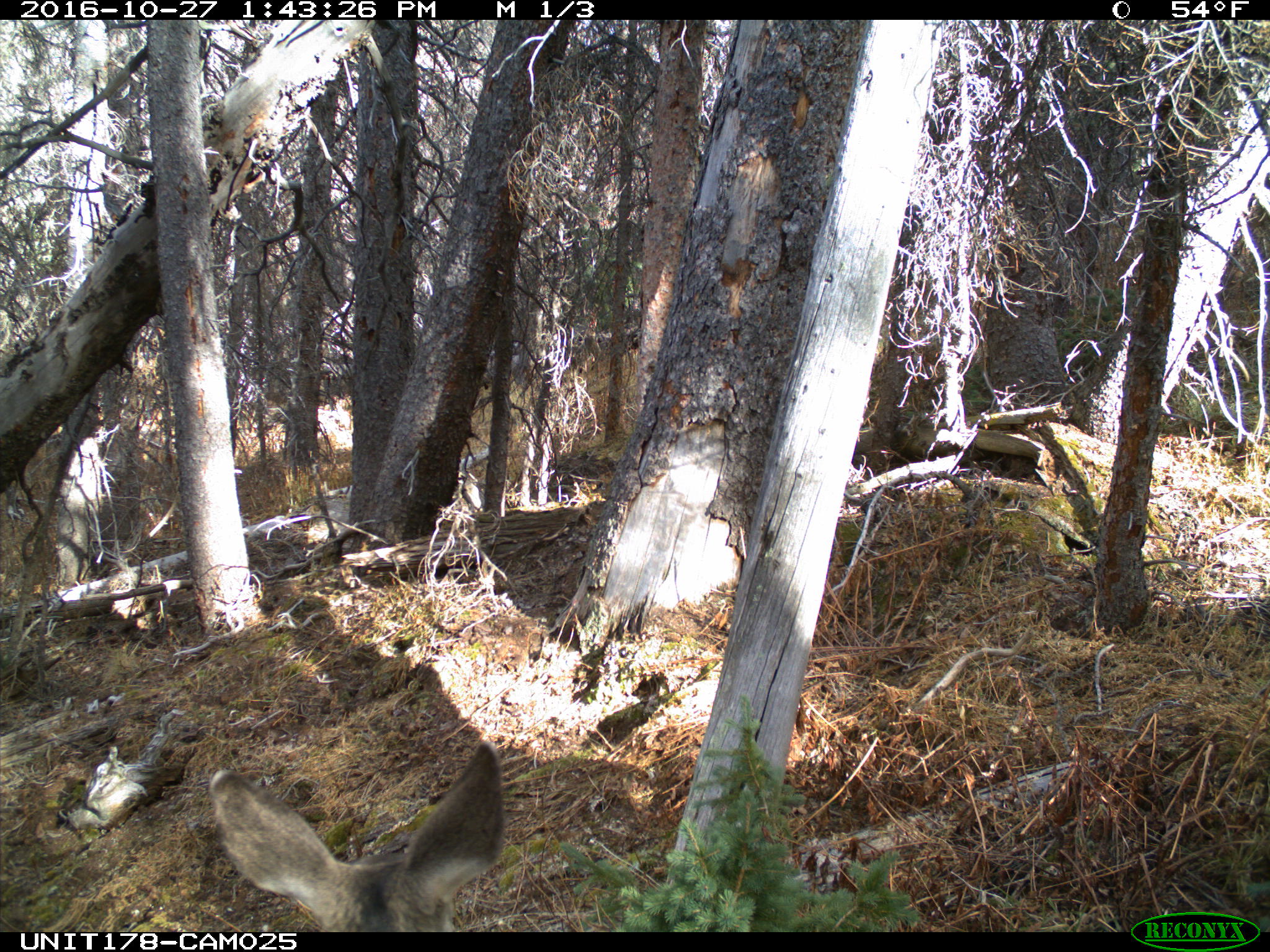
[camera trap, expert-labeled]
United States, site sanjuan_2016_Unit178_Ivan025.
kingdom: Animalia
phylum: Chordata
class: Mammalia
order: Artiodactyla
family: Cervidae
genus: Odocoileus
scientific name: Odocoileus hemionus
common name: mule deer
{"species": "Odocoileus hemionus (mule deer)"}